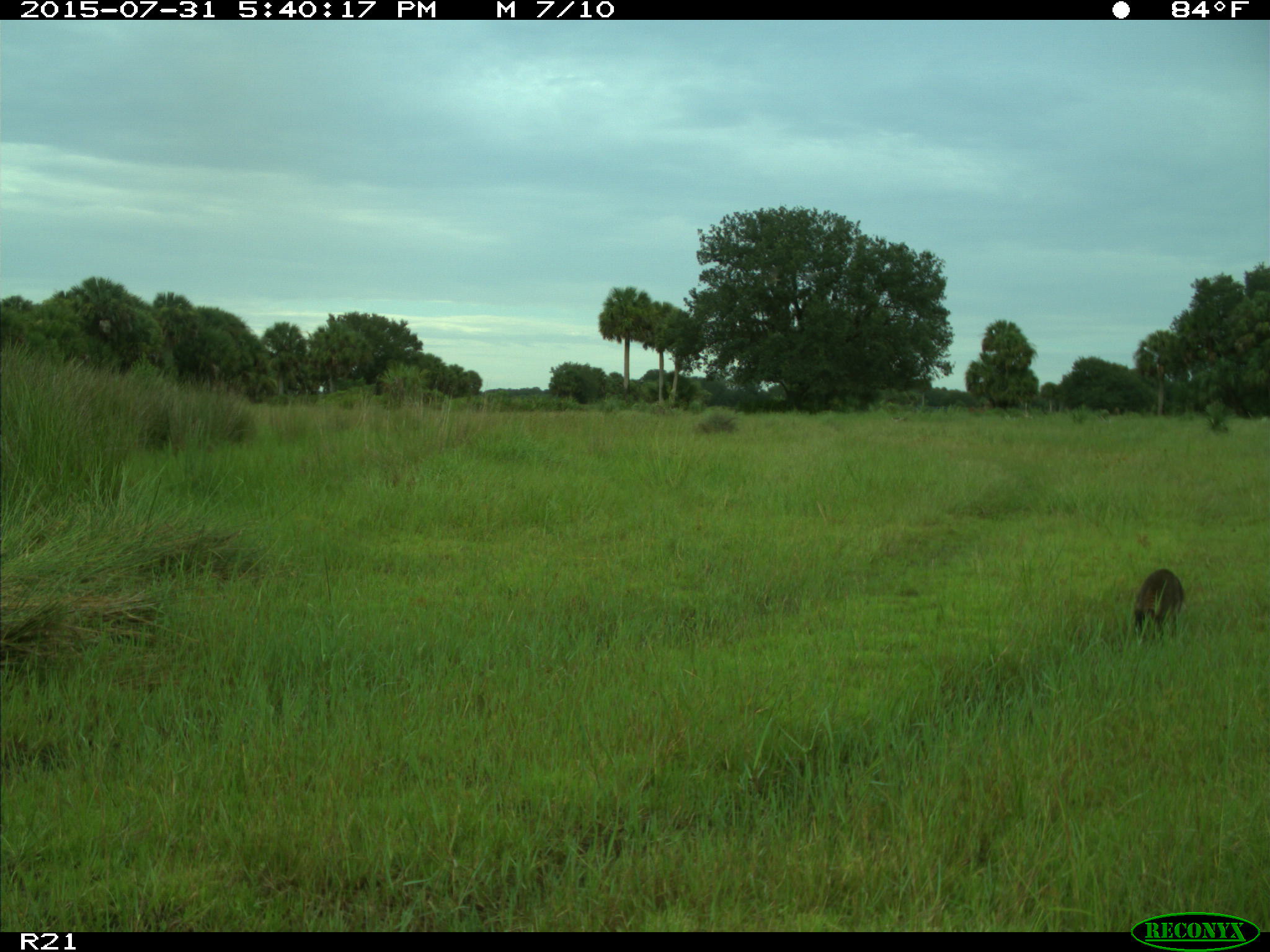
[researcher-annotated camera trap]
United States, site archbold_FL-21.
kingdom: Animalia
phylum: Chordata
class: Mammalia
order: Carnivora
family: Procyonidae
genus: Procyon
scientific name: Procyon lotor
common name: common raccoon